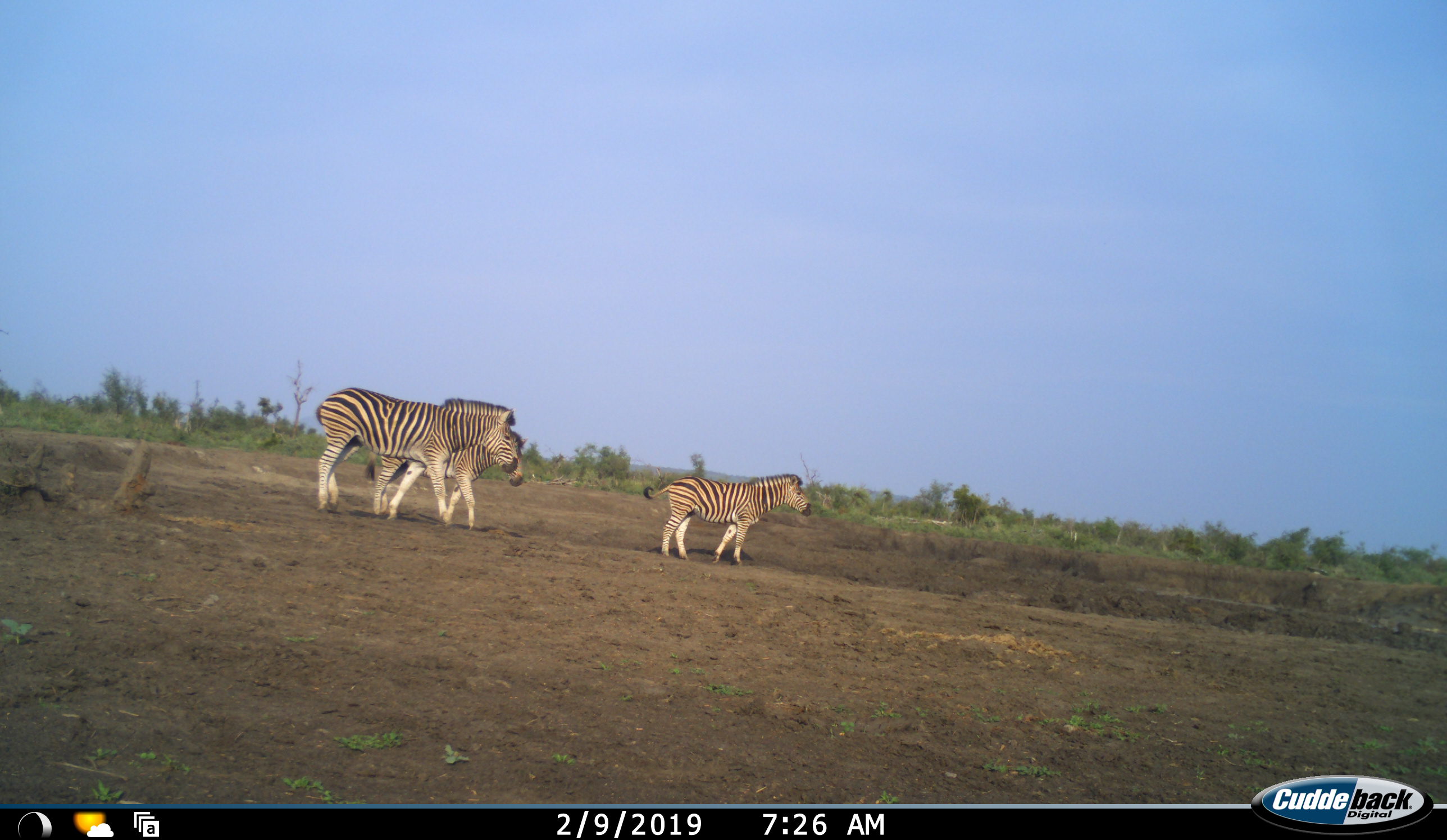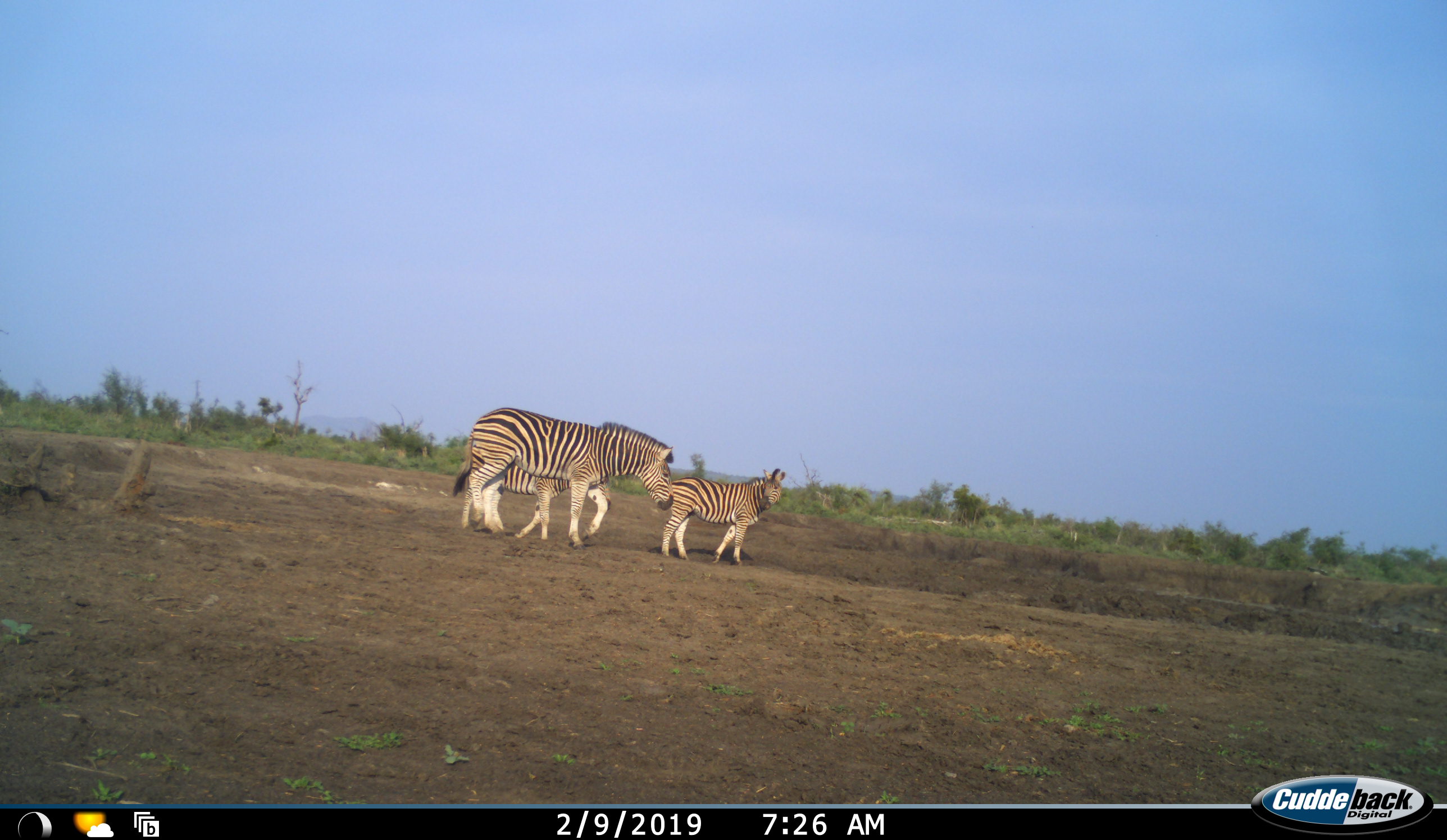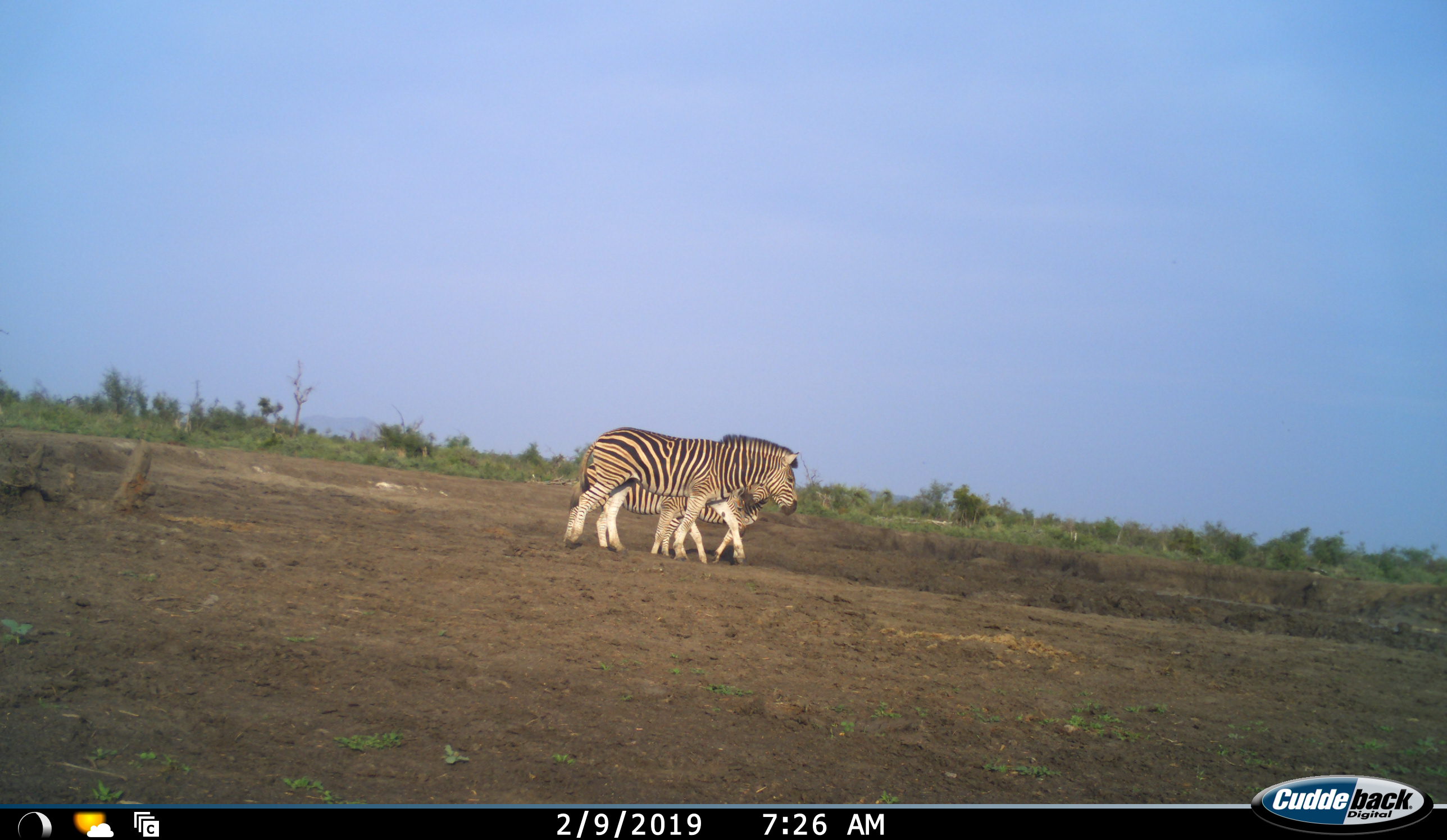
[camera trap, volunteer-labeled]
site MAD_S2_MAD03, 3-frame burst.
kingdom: Animalia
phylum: Chordata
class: Mammalia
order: Perissodactyla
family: Equidae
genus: Equus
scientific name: Equus quagga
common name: plains zebra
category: zebraplains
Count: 3.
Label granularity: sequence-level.